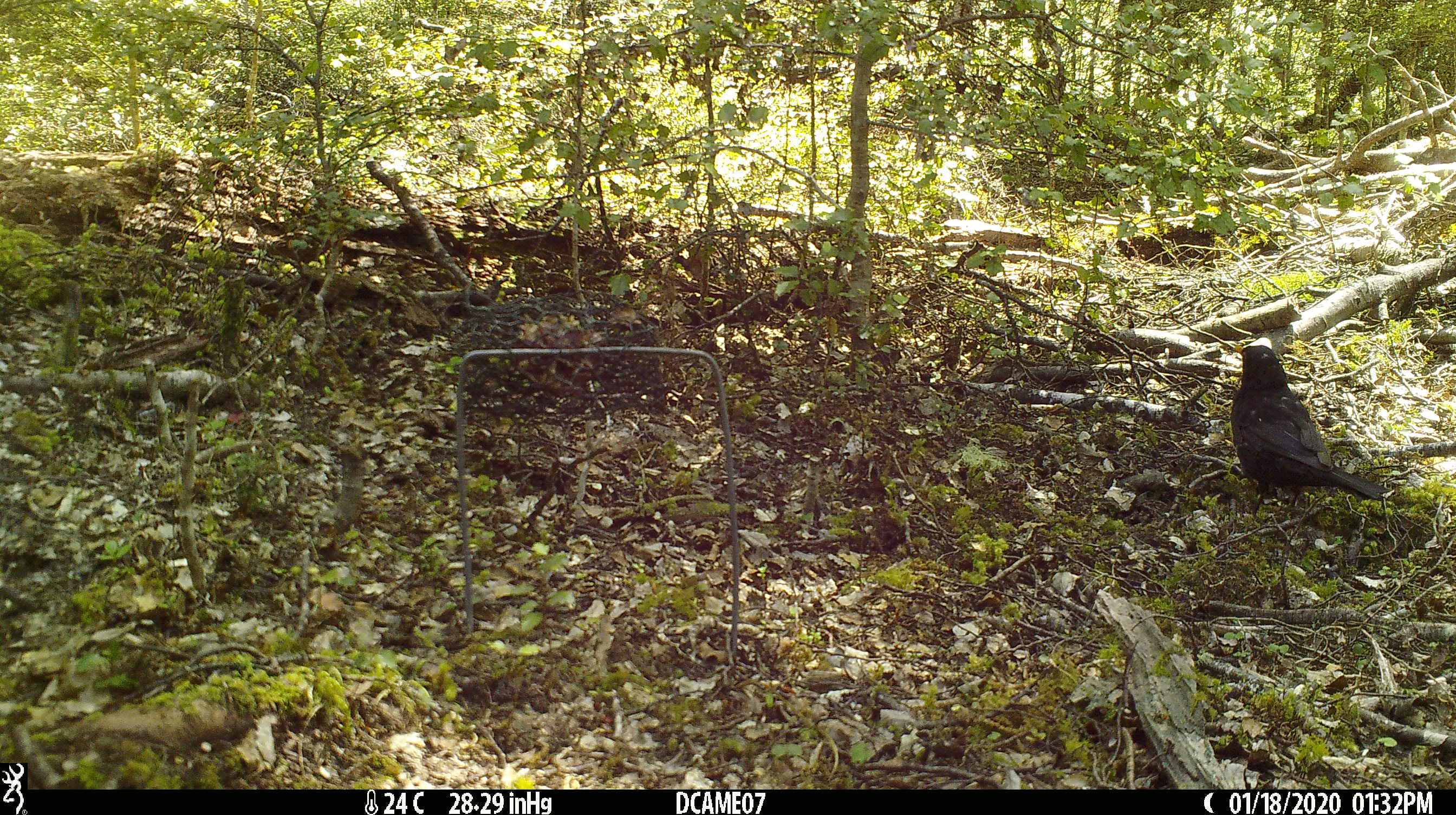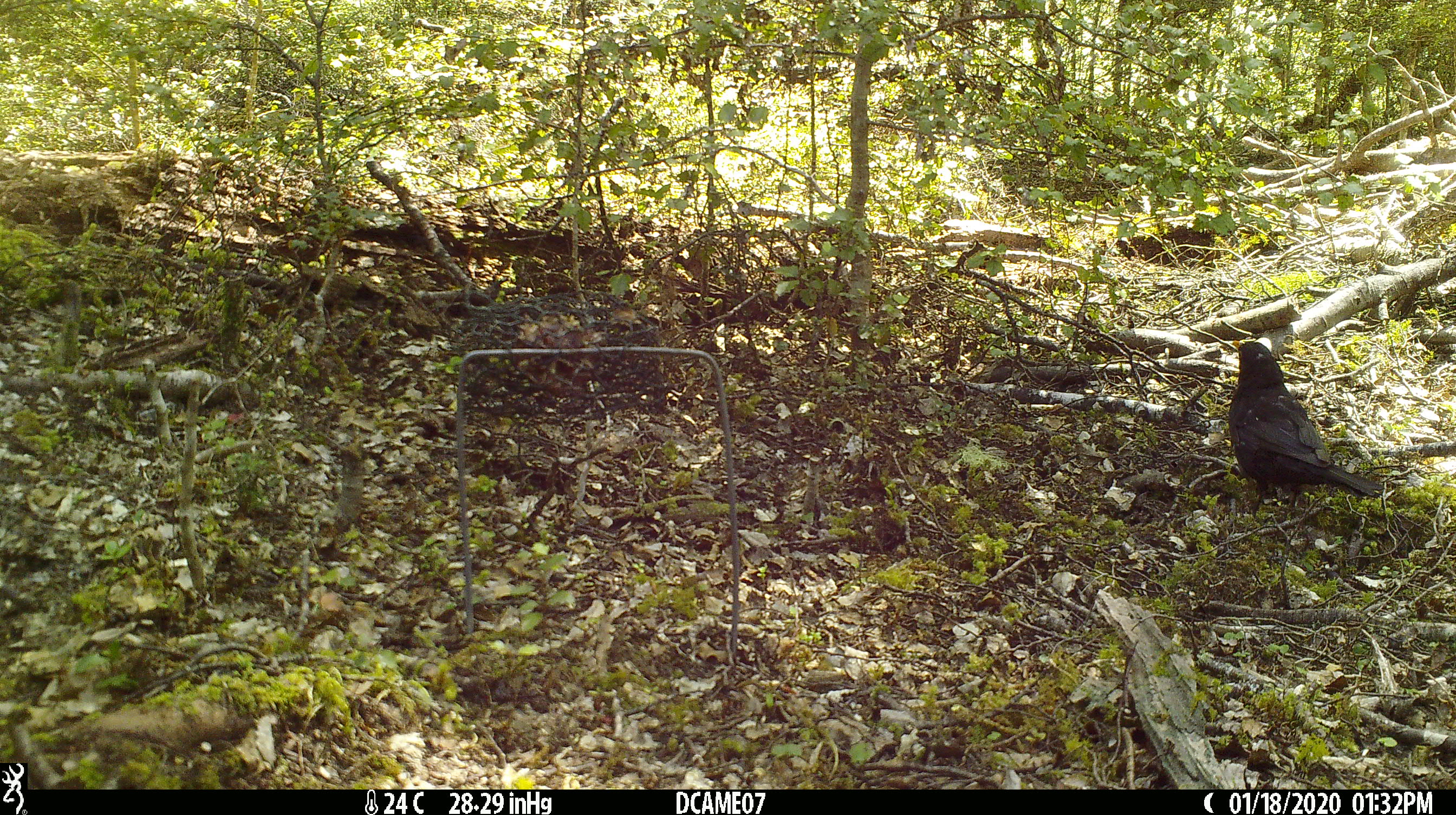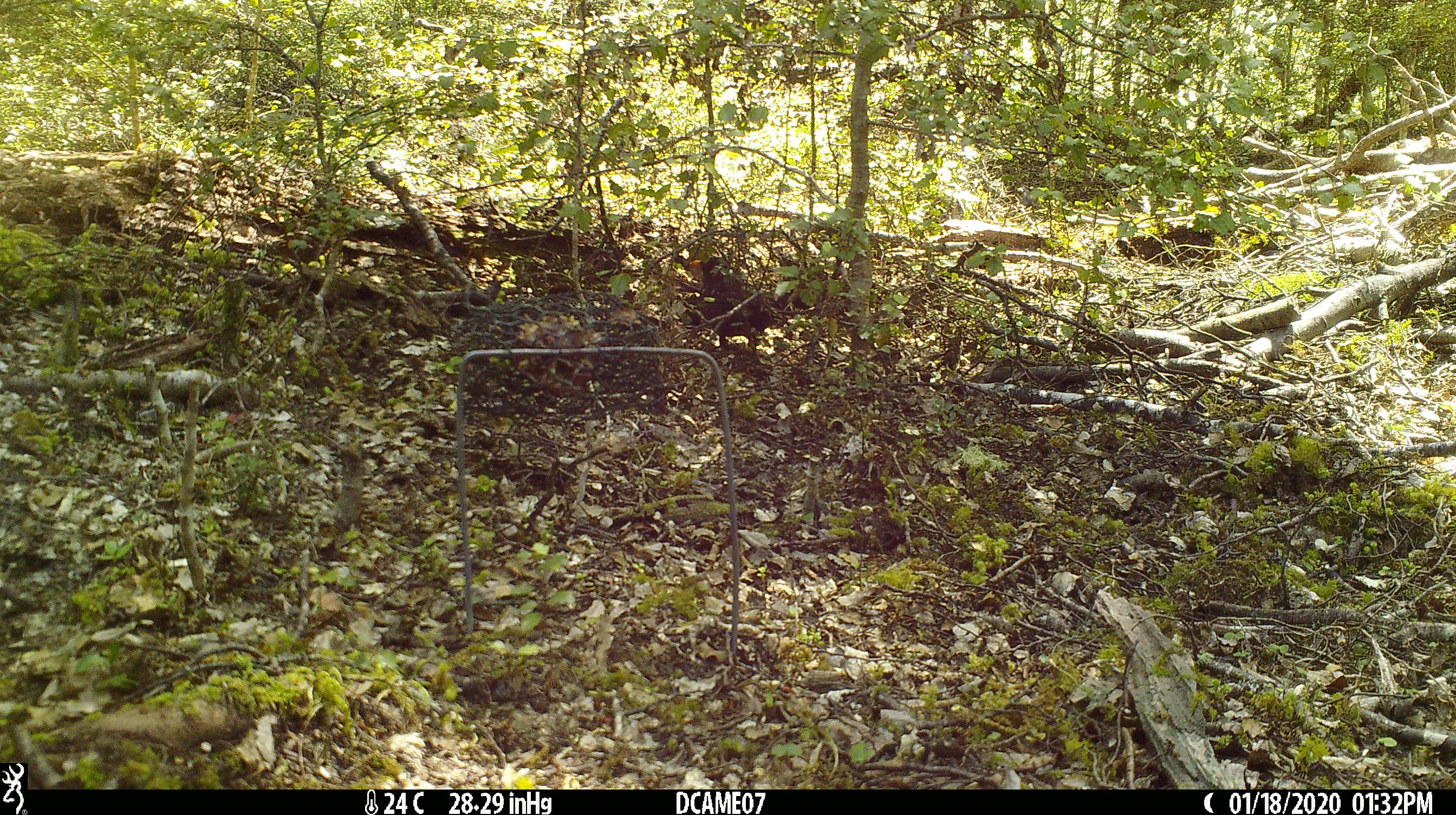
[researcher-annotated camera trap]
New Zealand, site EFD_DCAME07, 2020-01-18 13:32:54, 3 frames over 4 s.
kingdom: Animalia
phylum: Chordata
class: Aves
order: Passeriformes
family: Turdidae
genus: Turdus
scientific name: Turdus merula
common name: eurasian blackbird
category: blackbird